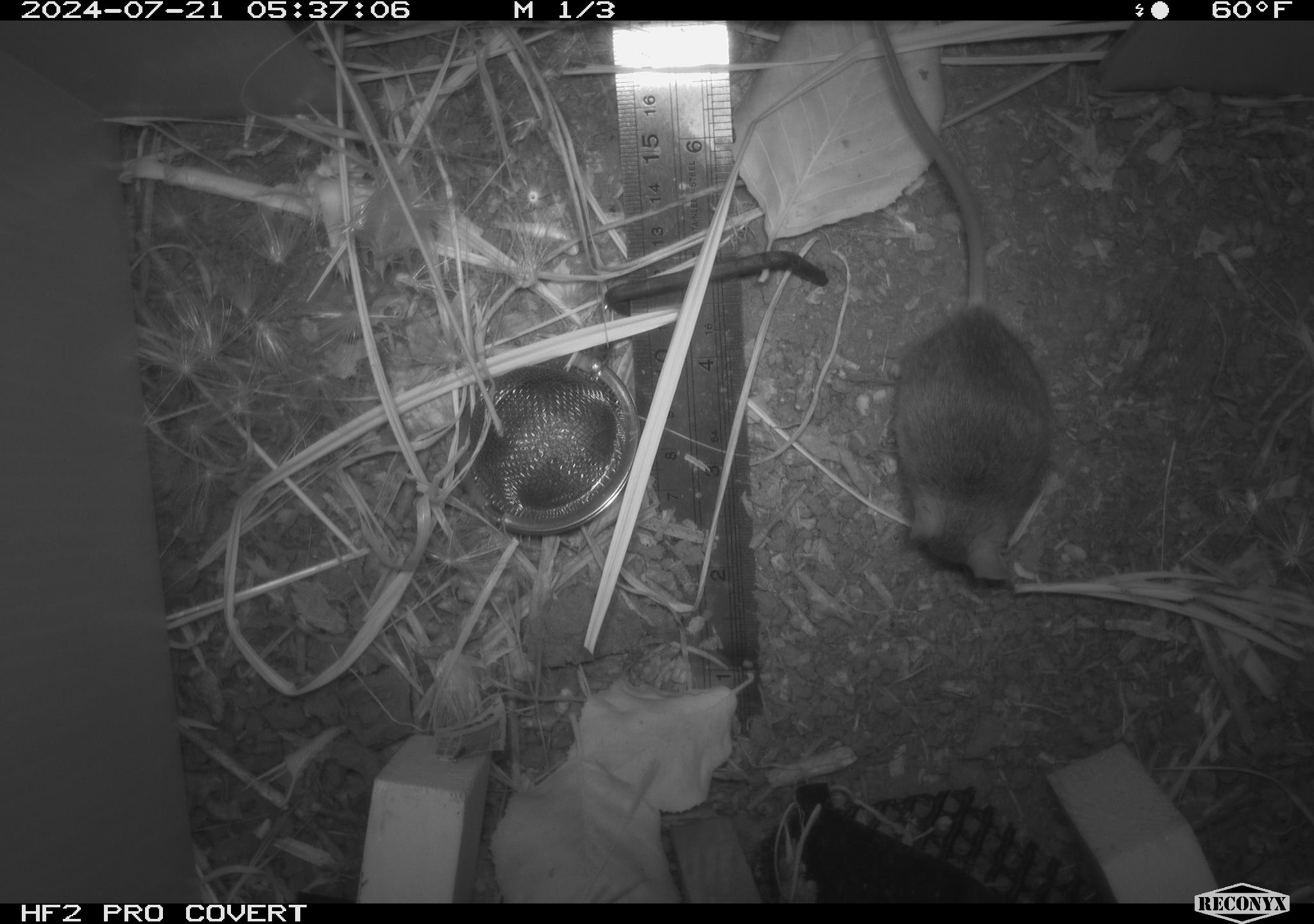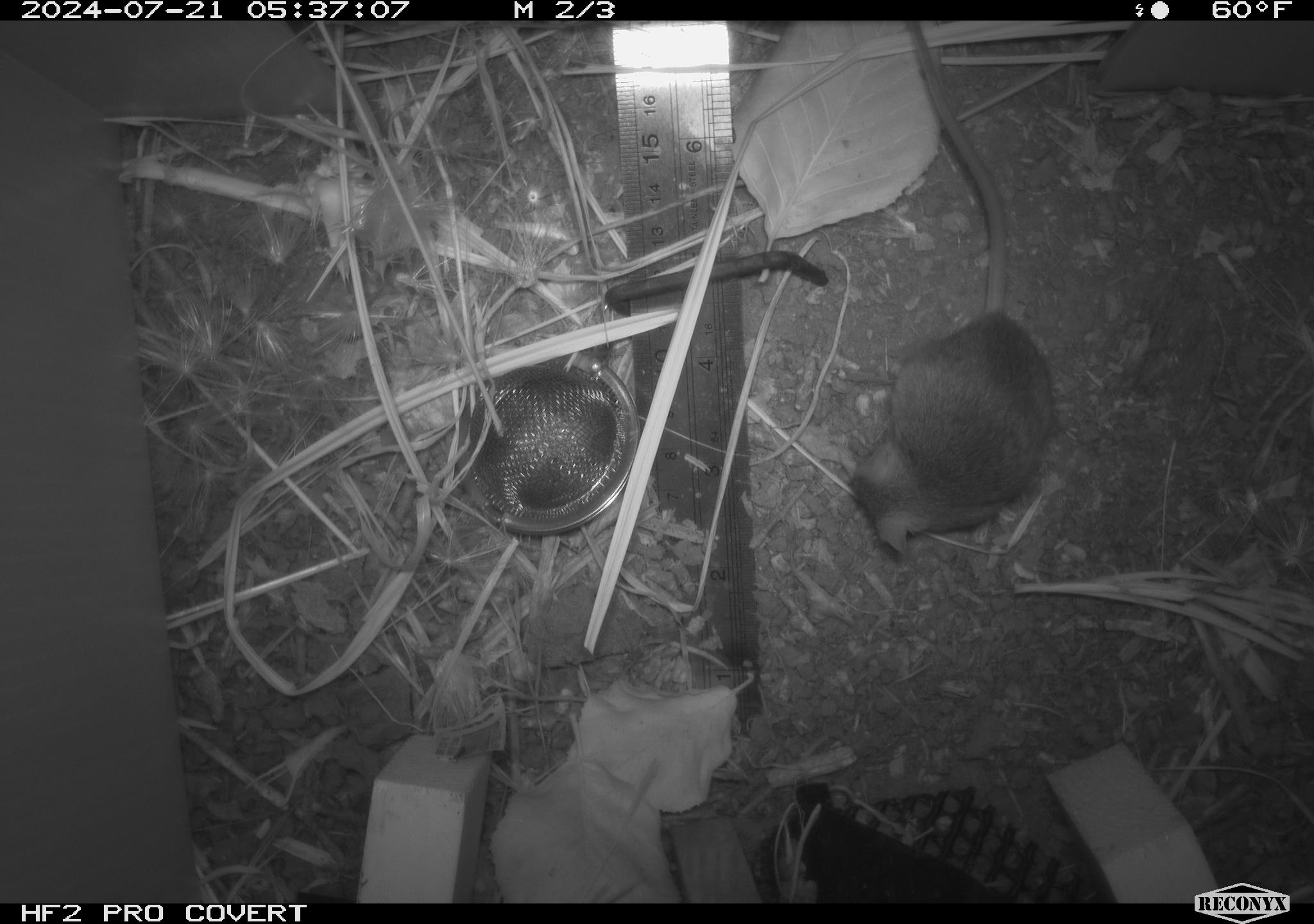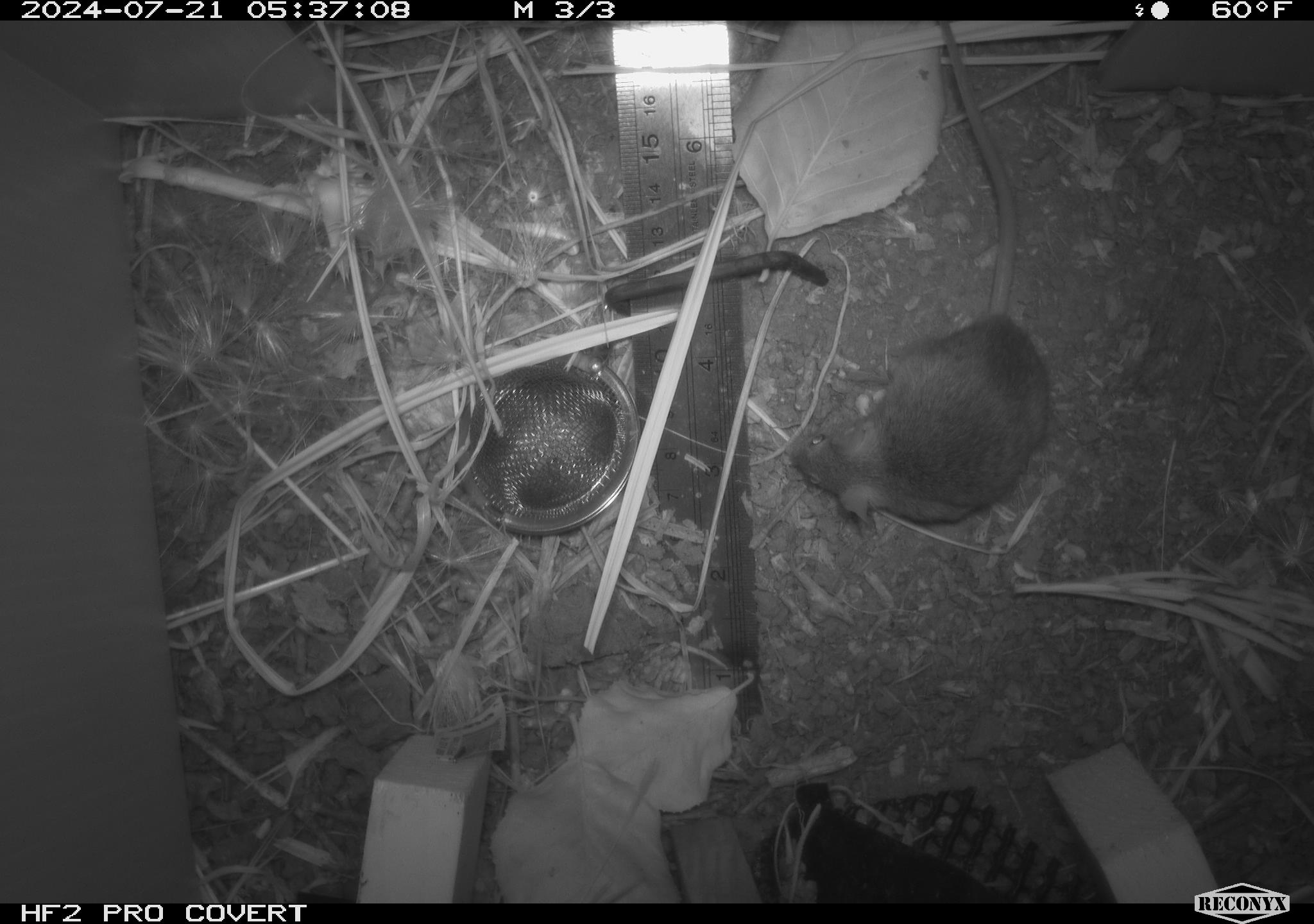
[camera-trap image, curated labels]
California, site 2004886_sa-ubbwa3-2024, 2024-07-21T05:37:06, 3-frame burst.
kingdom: Animalia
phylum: Chordata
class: Mammalia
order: Rodentia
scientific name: Rodentia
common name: mouse species